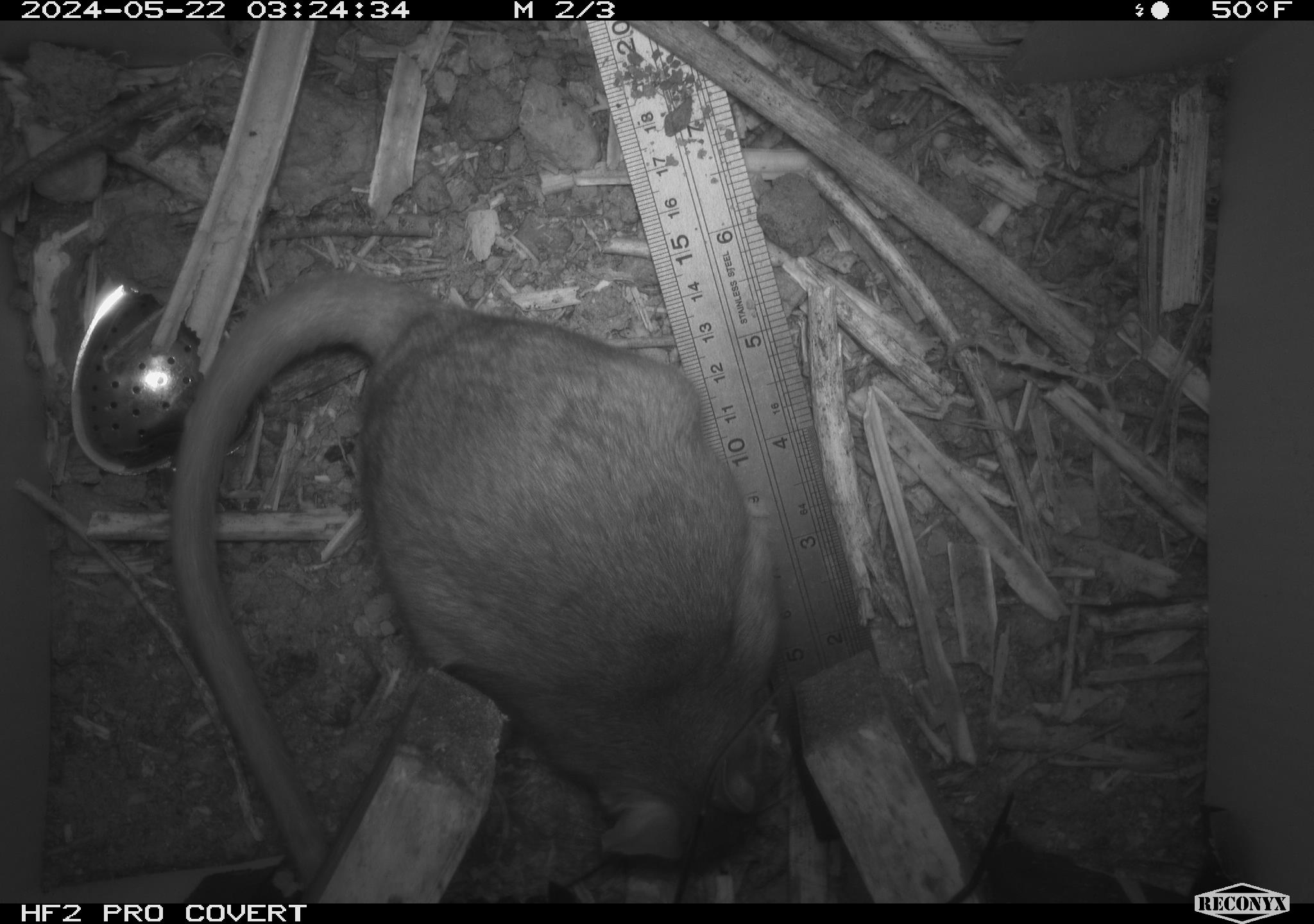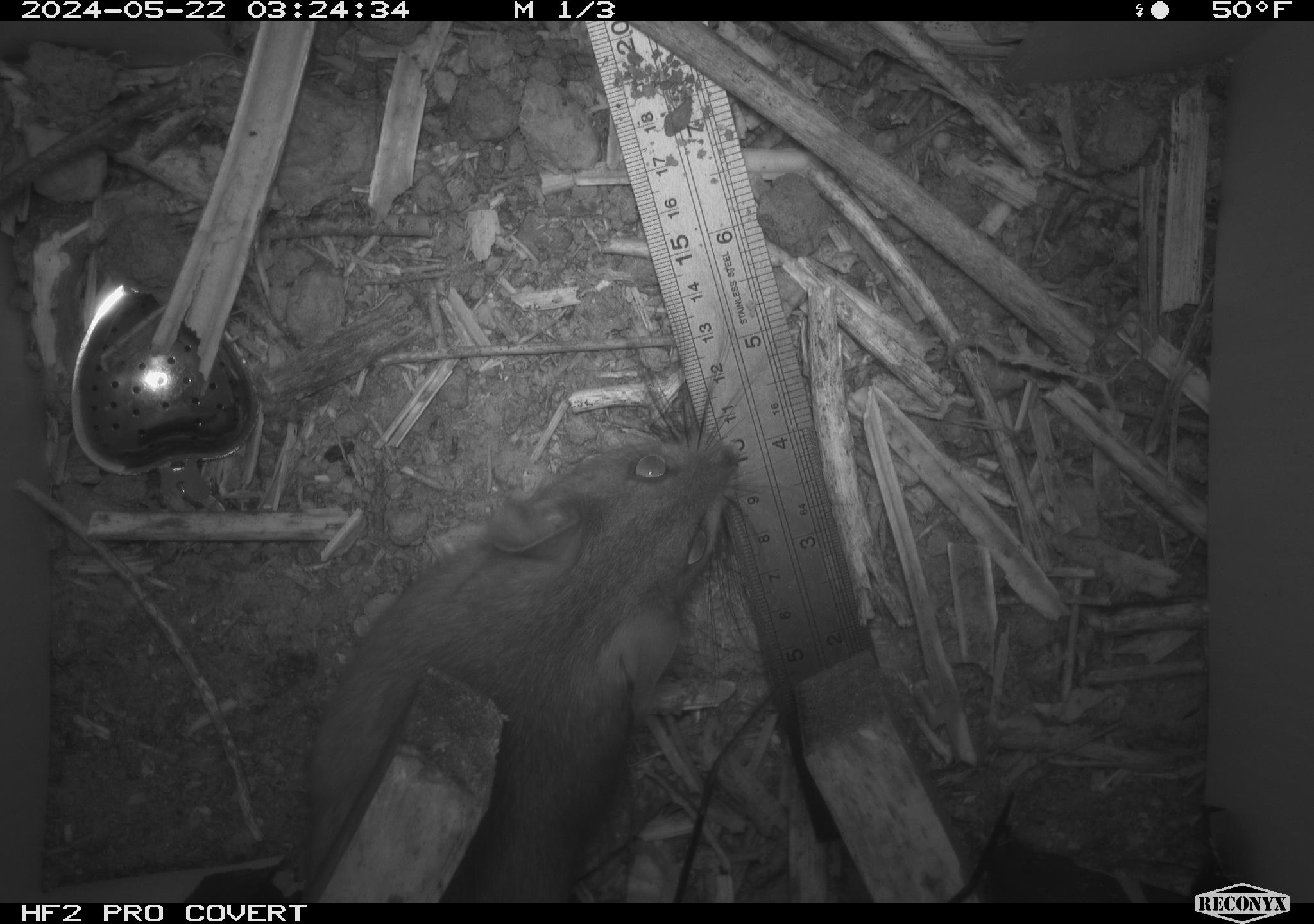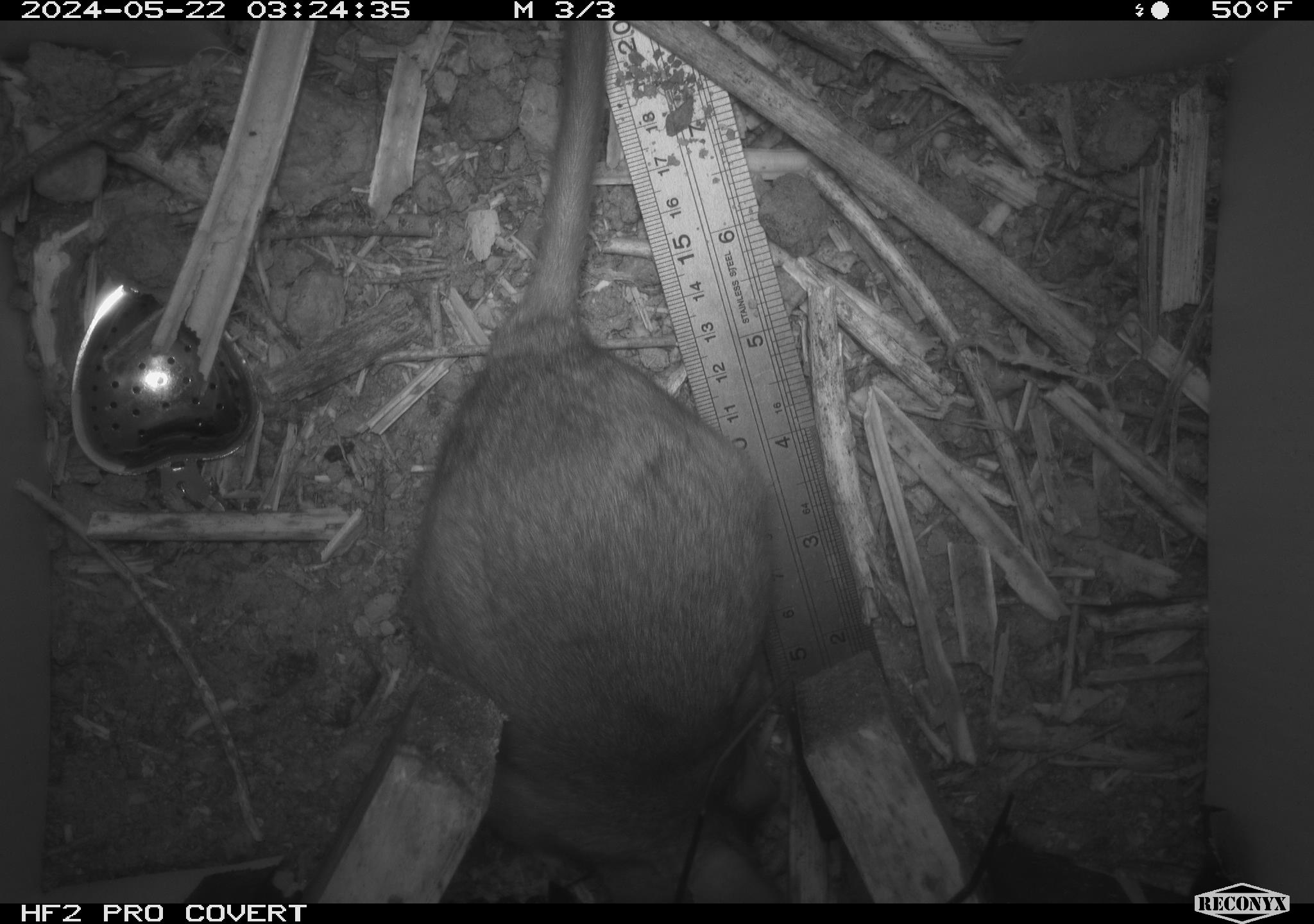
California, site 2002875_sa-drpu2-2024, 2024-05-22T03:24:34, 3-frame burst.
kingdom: Animalia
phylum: Chordata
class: Mammalia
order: Rodentia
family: Cricetidae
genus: Neotoma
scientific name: Neotoma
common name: pack rat or woodrat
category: neotoma species